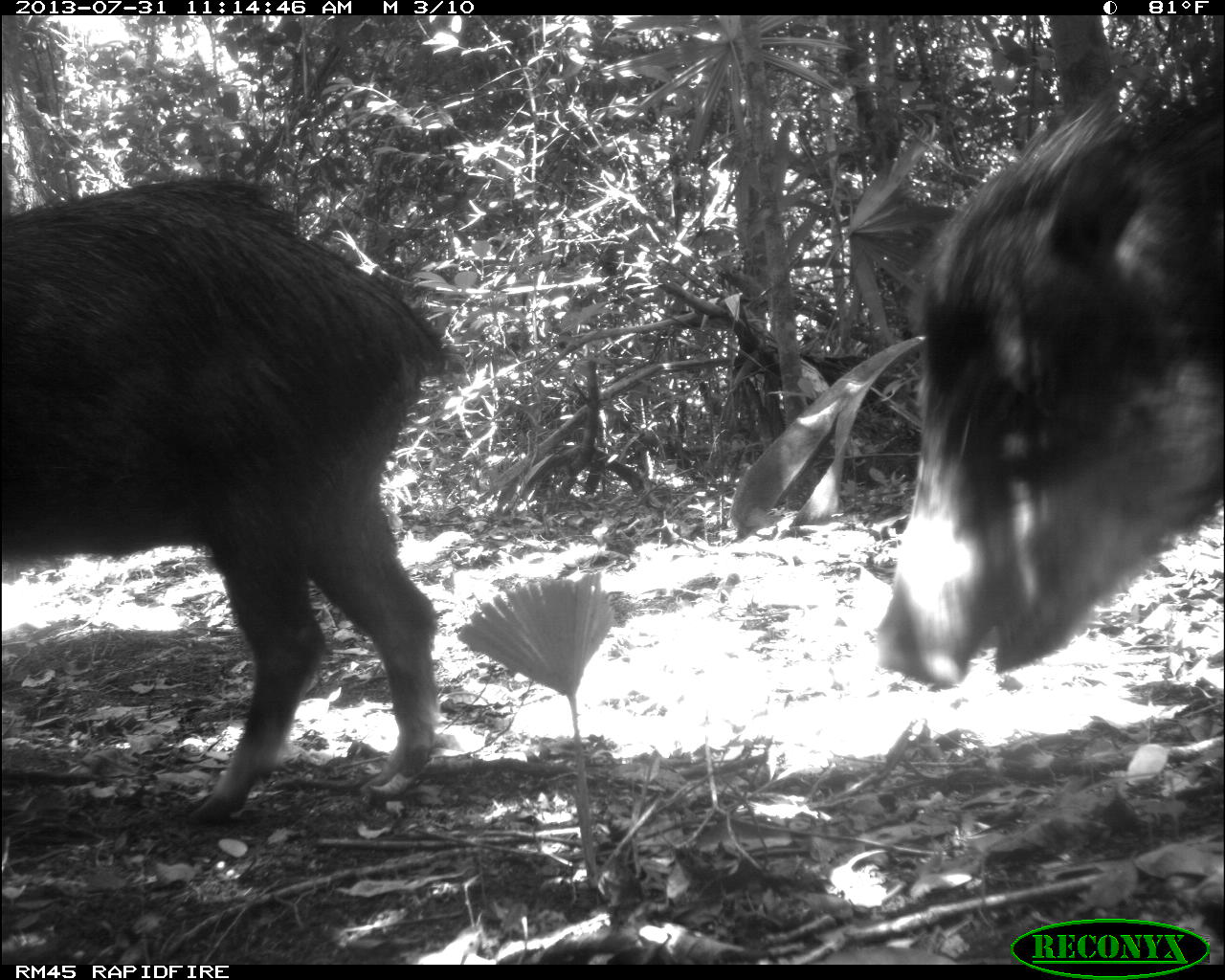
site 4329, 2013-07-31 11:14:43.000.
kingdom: Animalia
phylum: Chordata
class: Mammalia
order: Artiodactyla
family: Tayassuidae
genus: Tayassu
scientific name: Tayassu pecari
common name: white-lipped peccary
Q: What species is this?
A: Tayassu pecari (white-lipped peccary).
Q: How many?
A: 3.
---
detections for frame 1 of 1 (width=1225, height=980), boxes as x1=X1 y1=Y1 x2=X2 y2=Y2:
tayassu pecari: x1=0 y1=176 x2=460 y2=823; x1=872 y1=57 x2=1225 y2=686